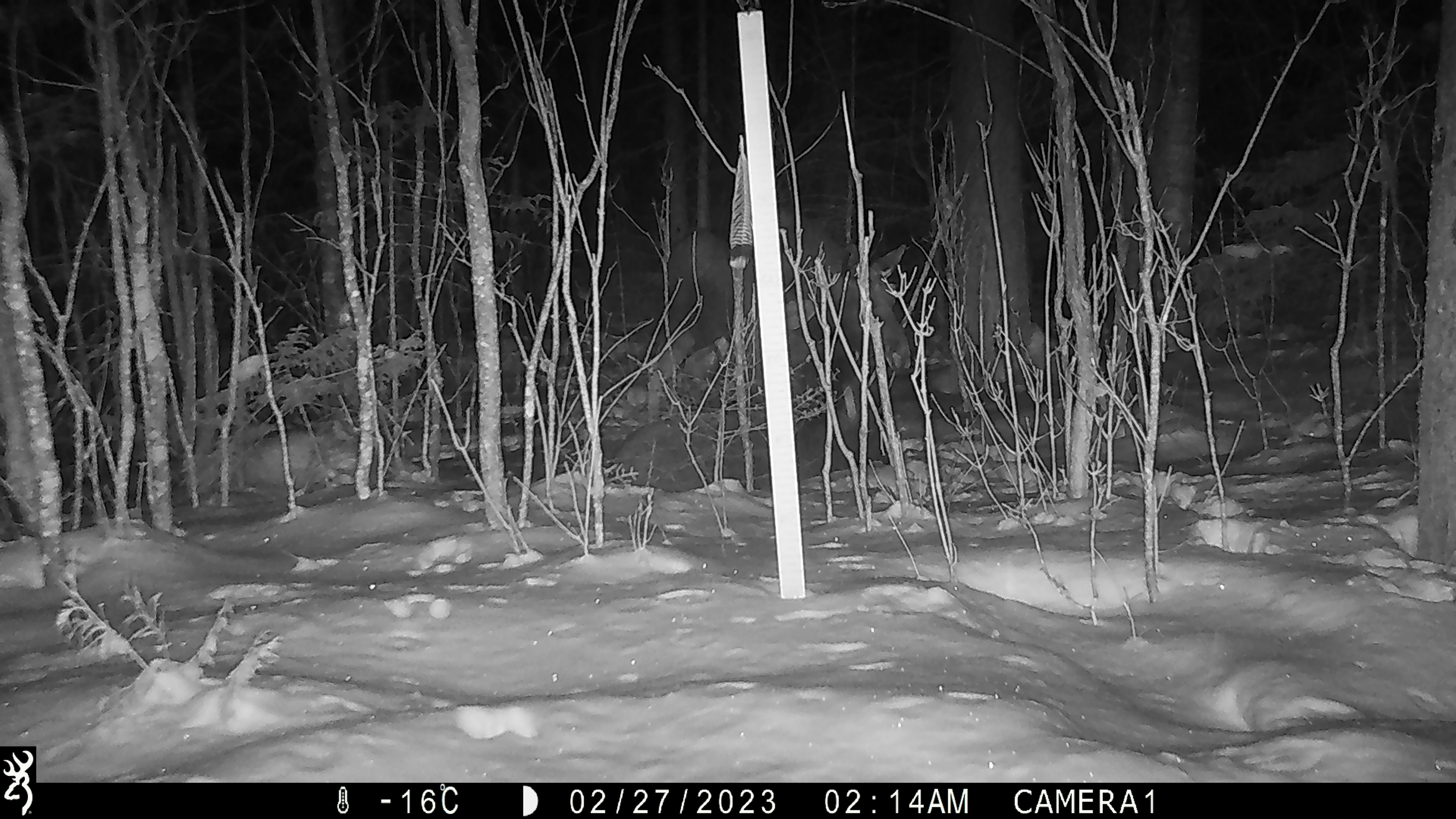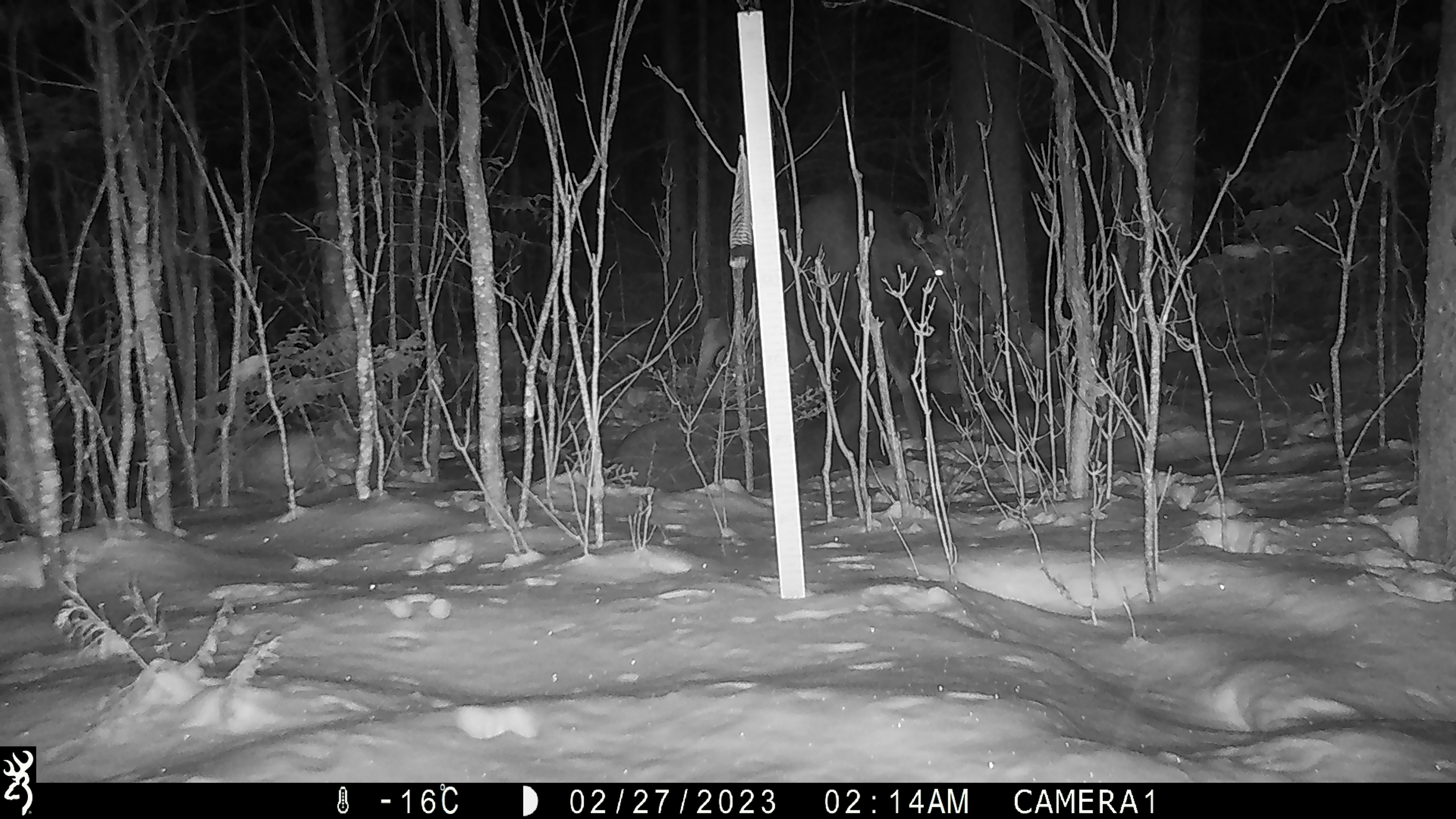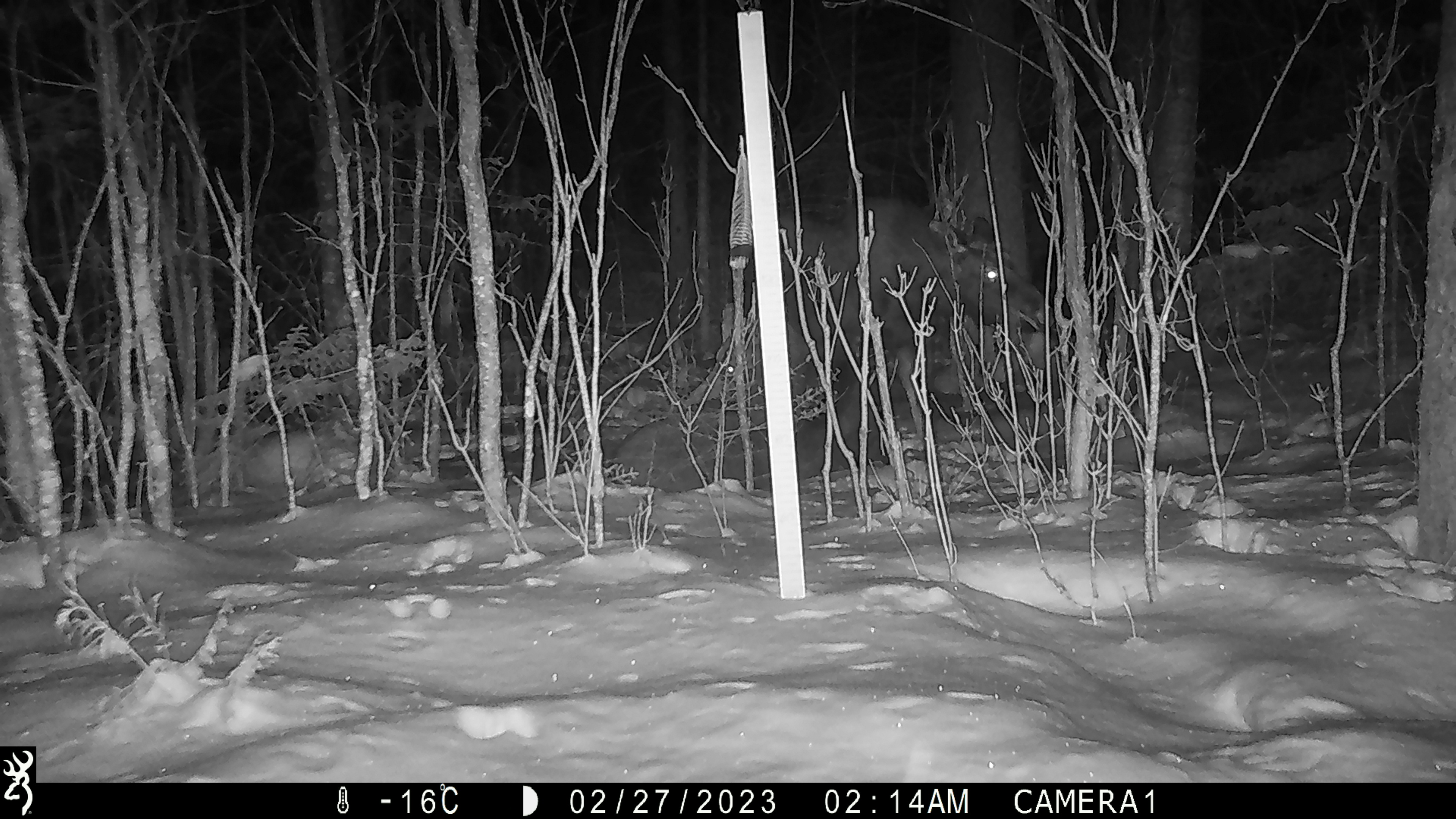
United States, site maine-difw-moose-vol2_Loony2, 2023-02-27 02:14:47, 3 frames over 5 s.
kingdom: Animalia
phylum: Chordata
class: Mammalia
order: Artiodactyla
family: Cervidae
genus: Alces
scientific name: Alces alces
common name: moose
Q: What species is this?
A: Moose (Alces alces).